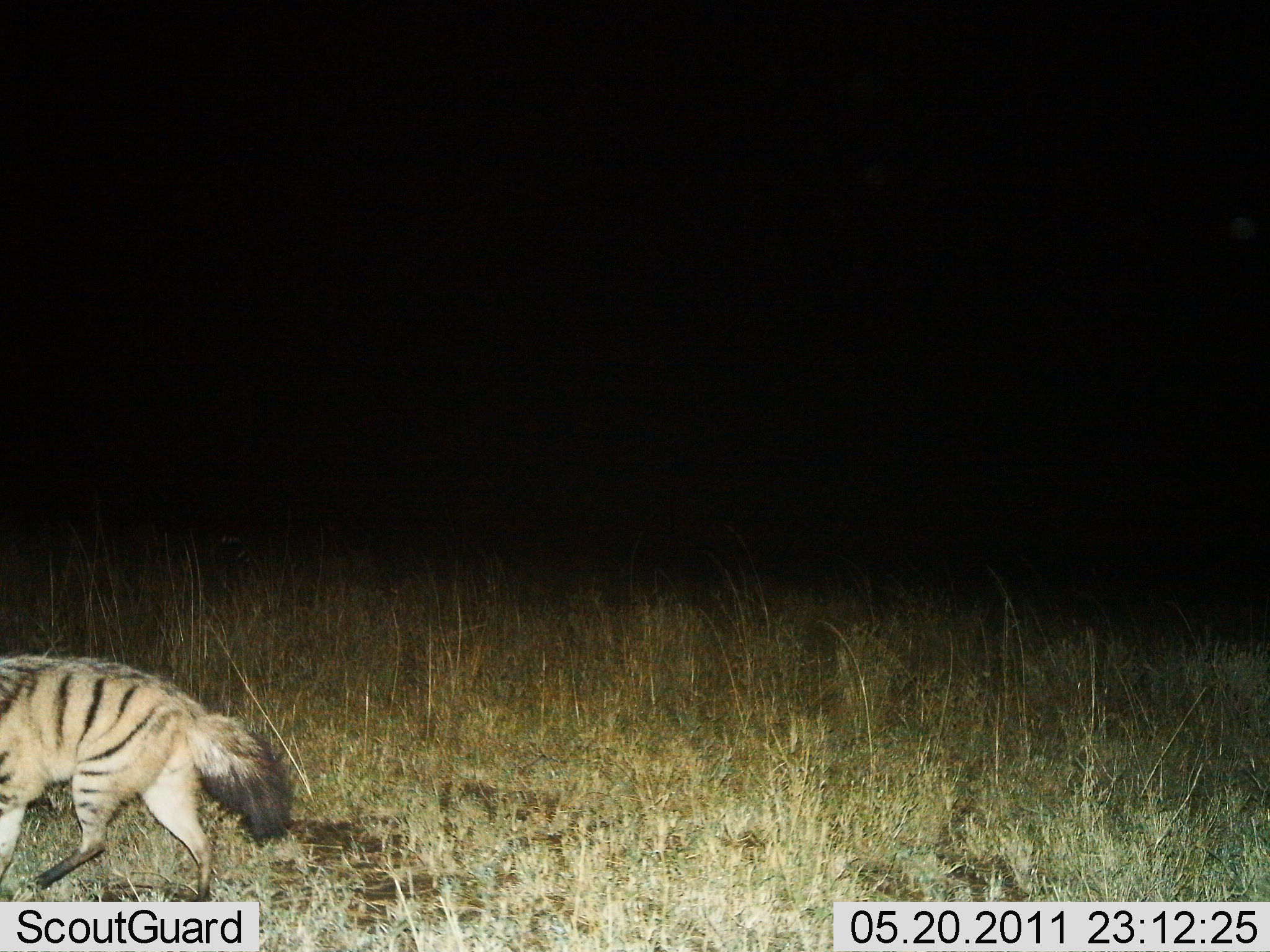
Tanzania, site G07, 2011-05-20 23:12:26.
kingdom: Animalia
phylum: Chordata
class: Mammalia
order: Carnivora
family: Hyaenidae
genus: Proteles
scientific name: Proteles cristatus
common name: aardwolf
Aardwolf (Proteles cristatus), count 1. Behavior (volunteer vote fractions): standing 0%, resting 0%, moving 100%, interacting 0%. Young present (vote fraction): 0%. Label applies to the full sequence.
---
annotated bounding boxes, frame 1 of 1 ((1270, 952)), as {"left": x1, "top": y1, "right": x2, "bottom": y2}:
animal: {"left": 0, "top": 651, "right": 296, "bottom": 902}